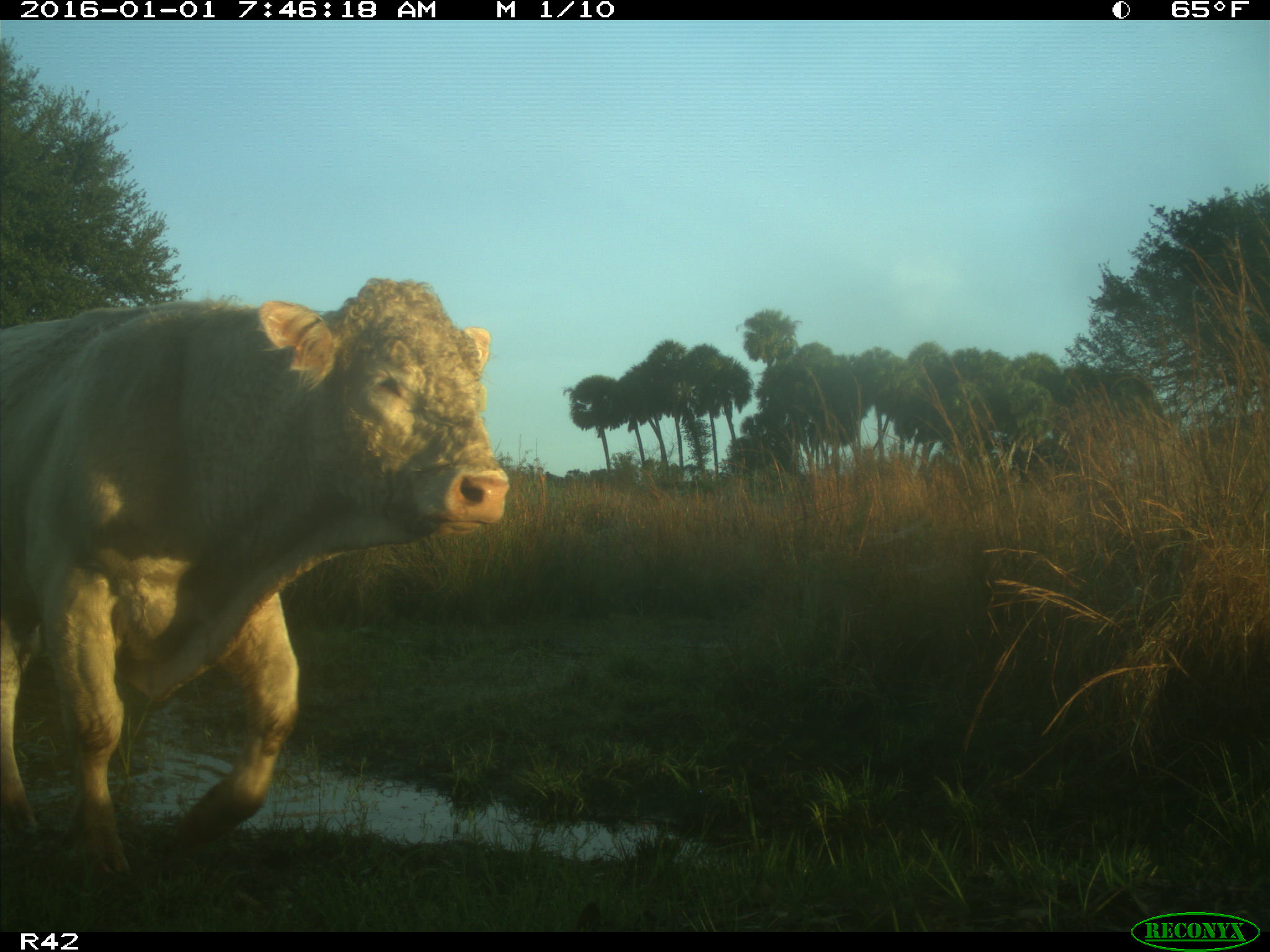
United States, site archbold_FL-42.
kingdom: Animalia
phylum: Chordata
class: Mammalia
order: Artiodactyla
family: Bovidae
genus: Bos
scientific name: Bos taurus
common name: domestic cow